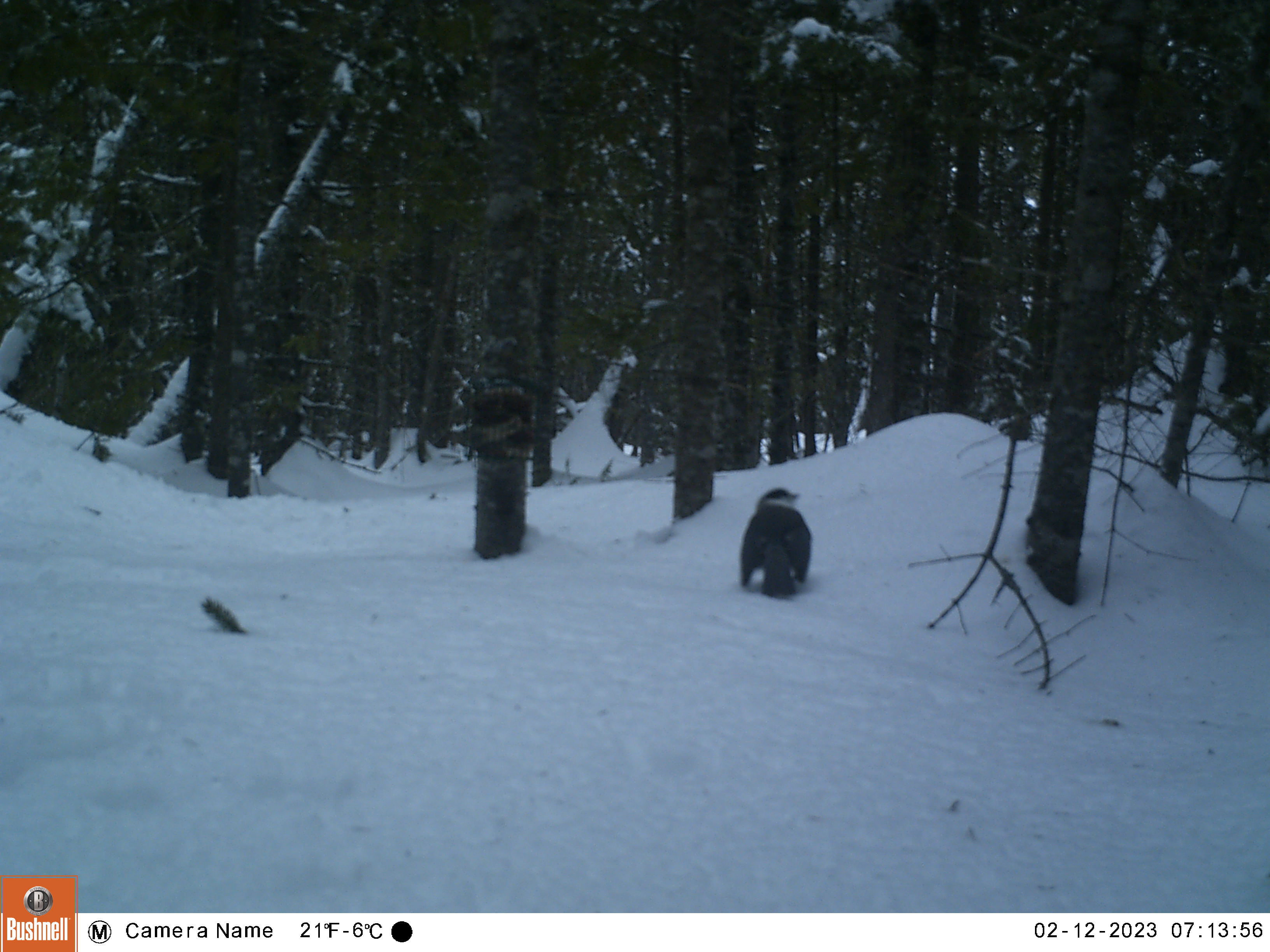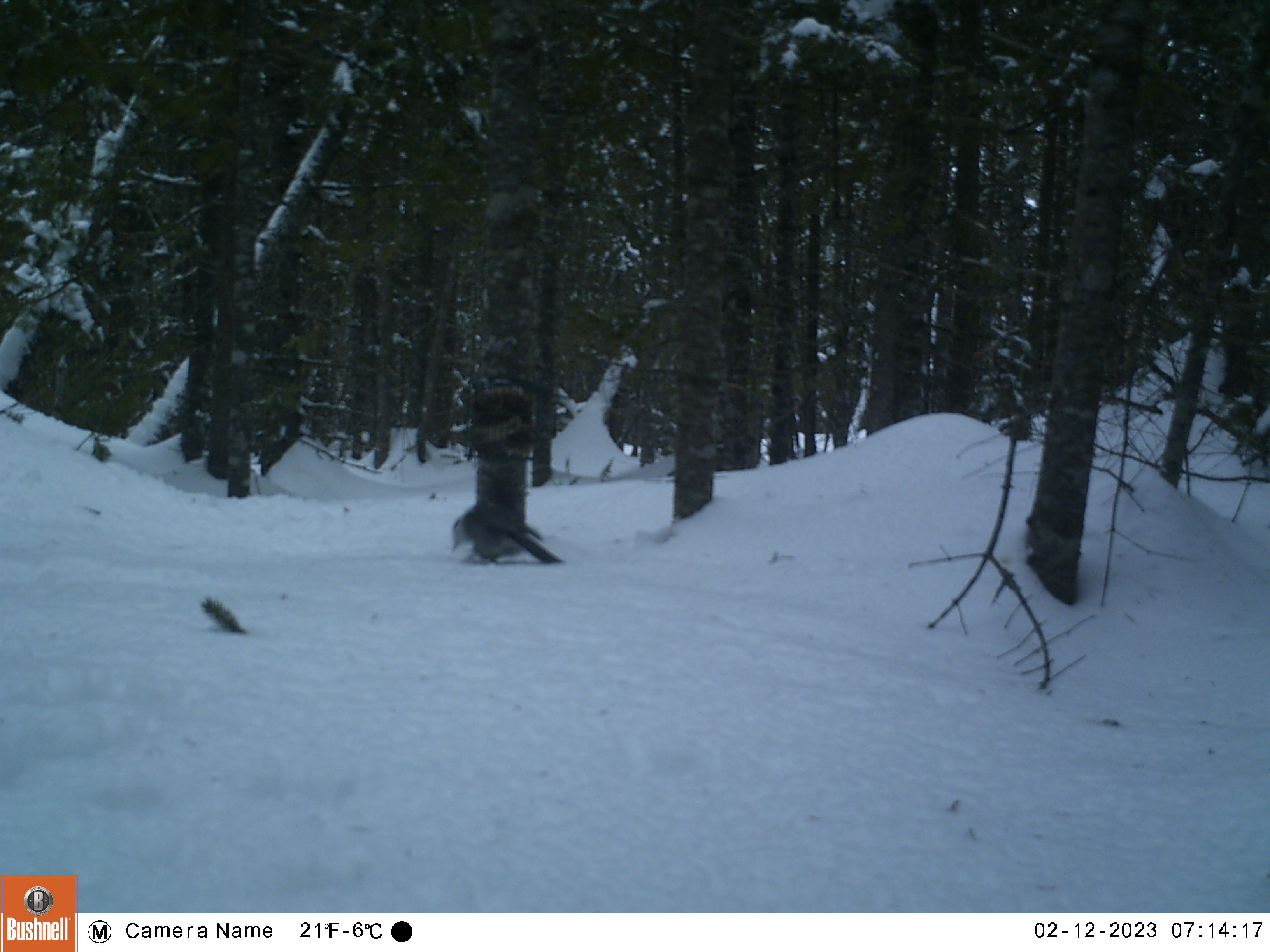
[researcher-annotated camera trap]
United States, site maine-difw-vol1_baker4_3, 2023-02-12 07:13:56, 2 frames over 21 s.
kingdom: Animalia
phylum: Chordata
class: Aves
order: Passeriformes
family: Corvidae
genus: Perisoreus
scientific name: Perisoreus canadensis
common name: canada jay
Canada jay (Perisoreus canadensis).